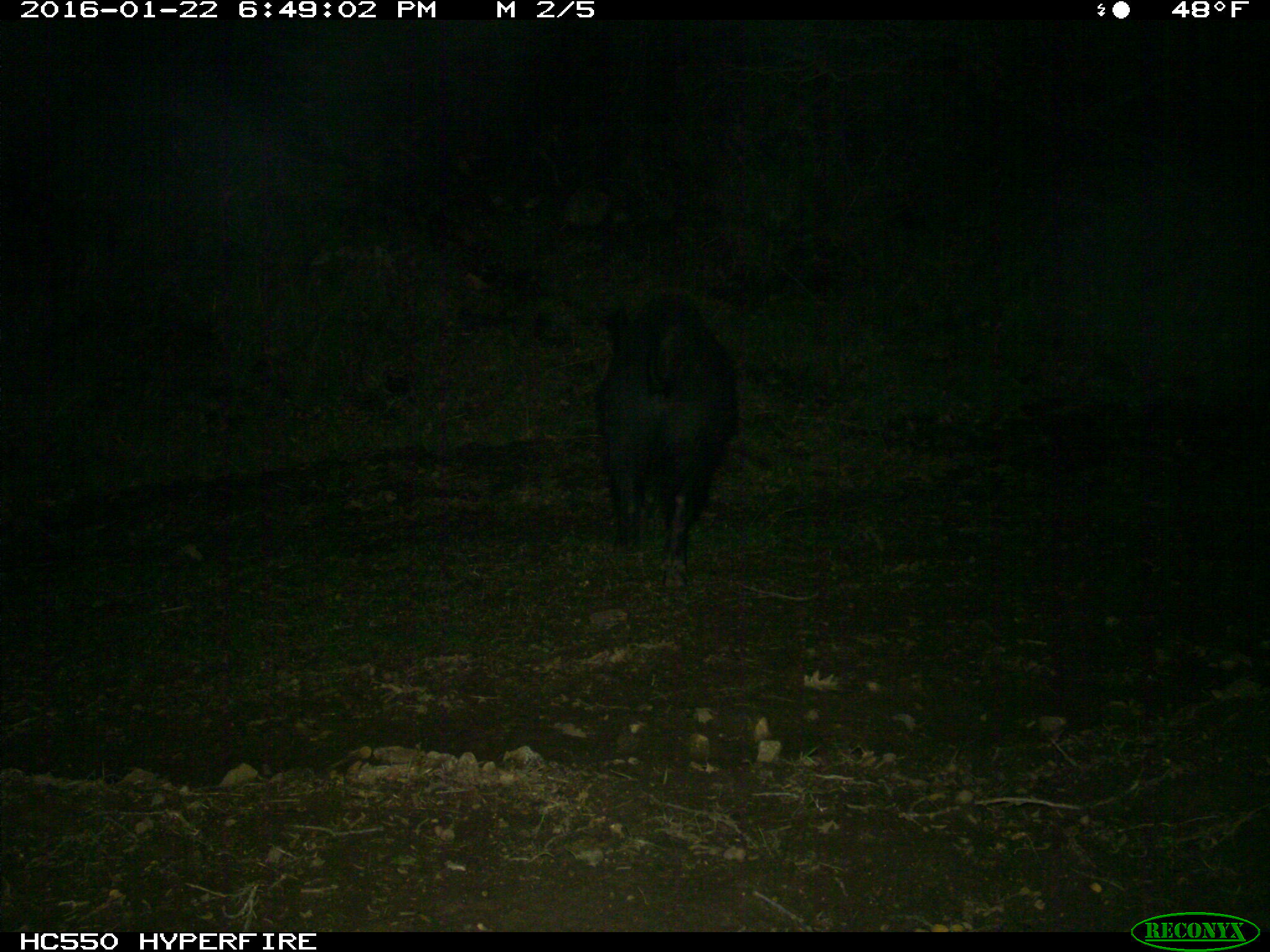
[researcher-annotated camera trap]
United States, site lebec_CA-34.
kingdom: Animalia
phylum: Chordata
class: Mammalia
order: Artiodactyla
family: Suidae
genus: Sus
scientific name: Sus scrofa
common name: wild boar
Sus scrofa (wild boar).